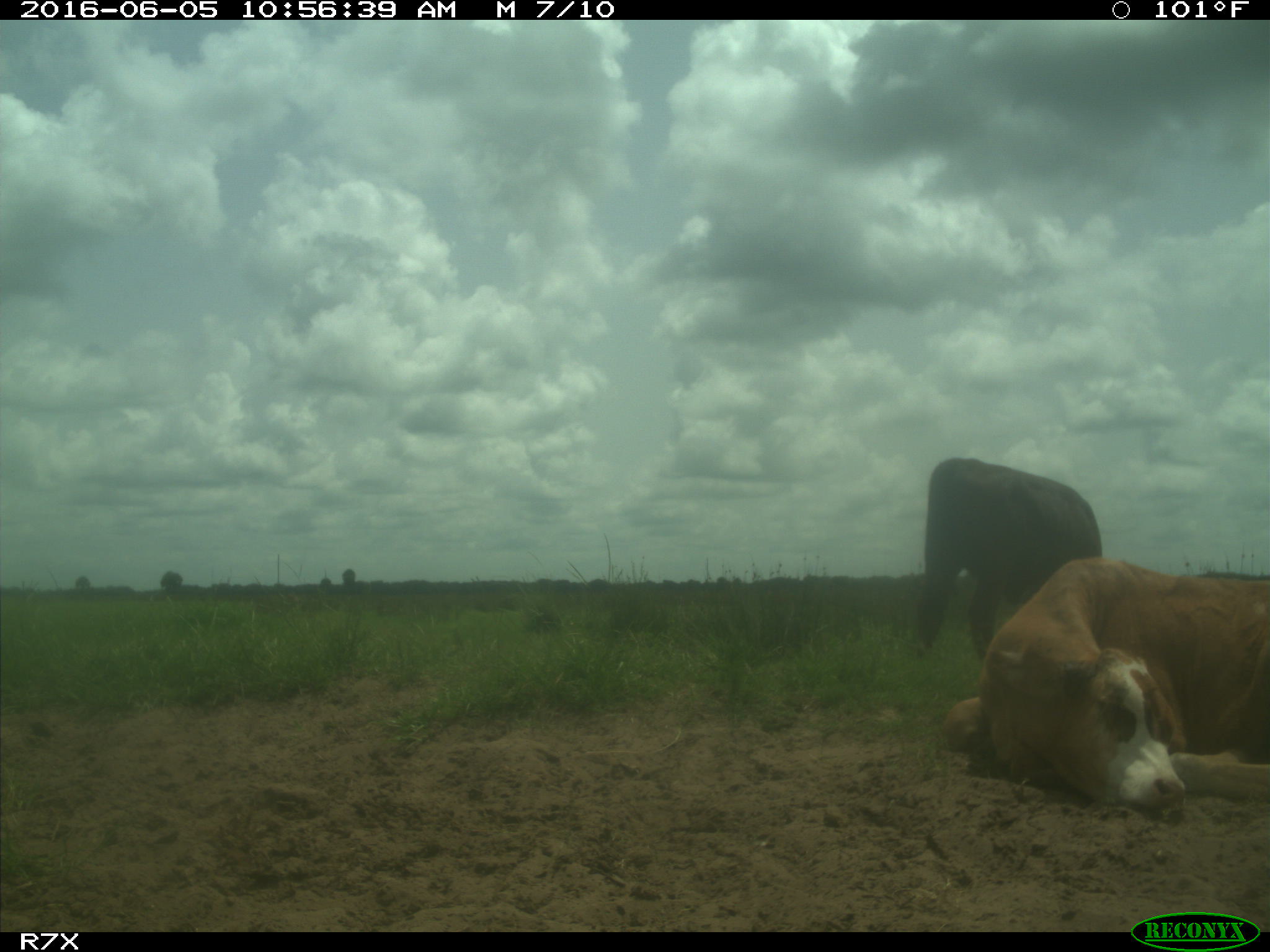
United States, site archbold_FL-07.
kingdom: Animalia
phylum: Chordata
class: Mammalia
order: Artiodactyla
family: Bovidae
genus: Bos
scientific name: Bos taurus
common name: domestic cow